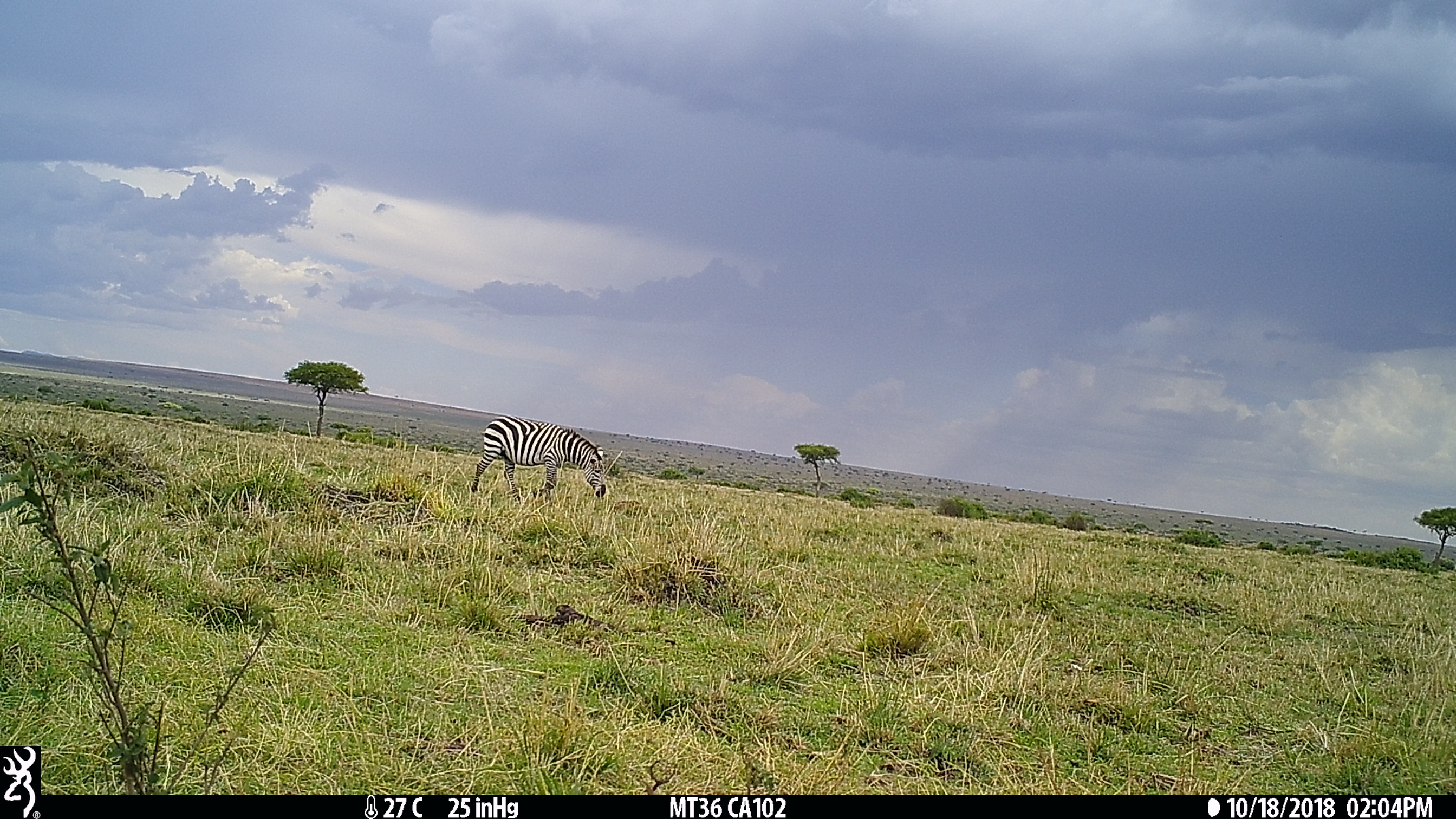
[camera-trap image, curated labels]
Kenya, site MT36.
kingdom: Animalia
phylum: Chordata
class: Mammalia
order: Perissodactyla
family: Equidae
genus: Equus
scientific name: Equus quagga burchellii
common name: burchell's zebra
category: zebra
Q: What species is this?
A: Zebra (burchell's zebra) (Equus quagga burchellii).